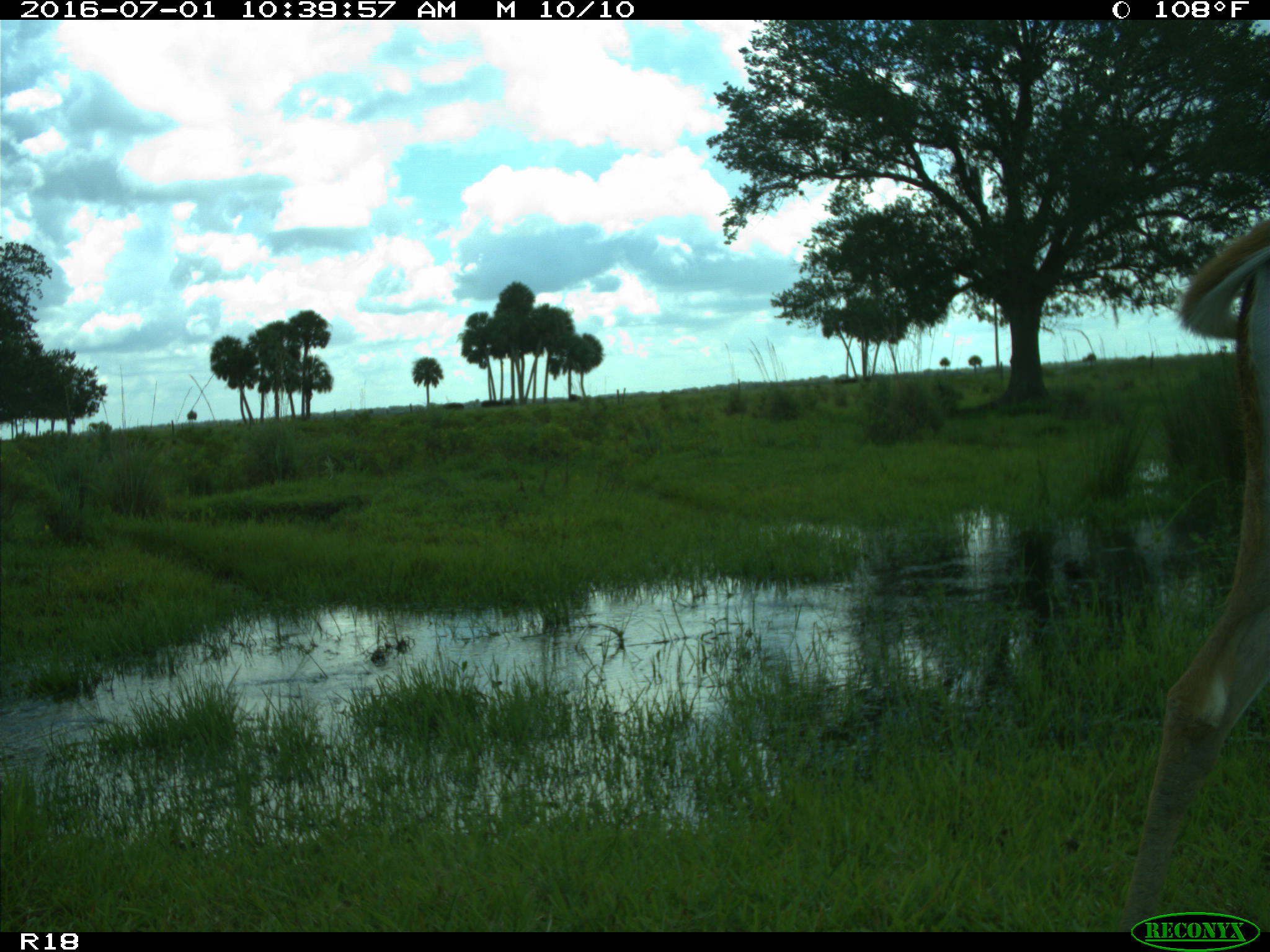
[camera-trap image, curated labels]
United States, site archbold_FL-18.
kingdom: Animalia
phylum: Chordata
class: Mammalia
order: Artiodactyla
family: Cervidae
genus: Odocoileus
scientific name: Odocoileus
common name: deer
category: unidentified deer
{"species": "unidentified deer (deer) (Odocoileus)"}